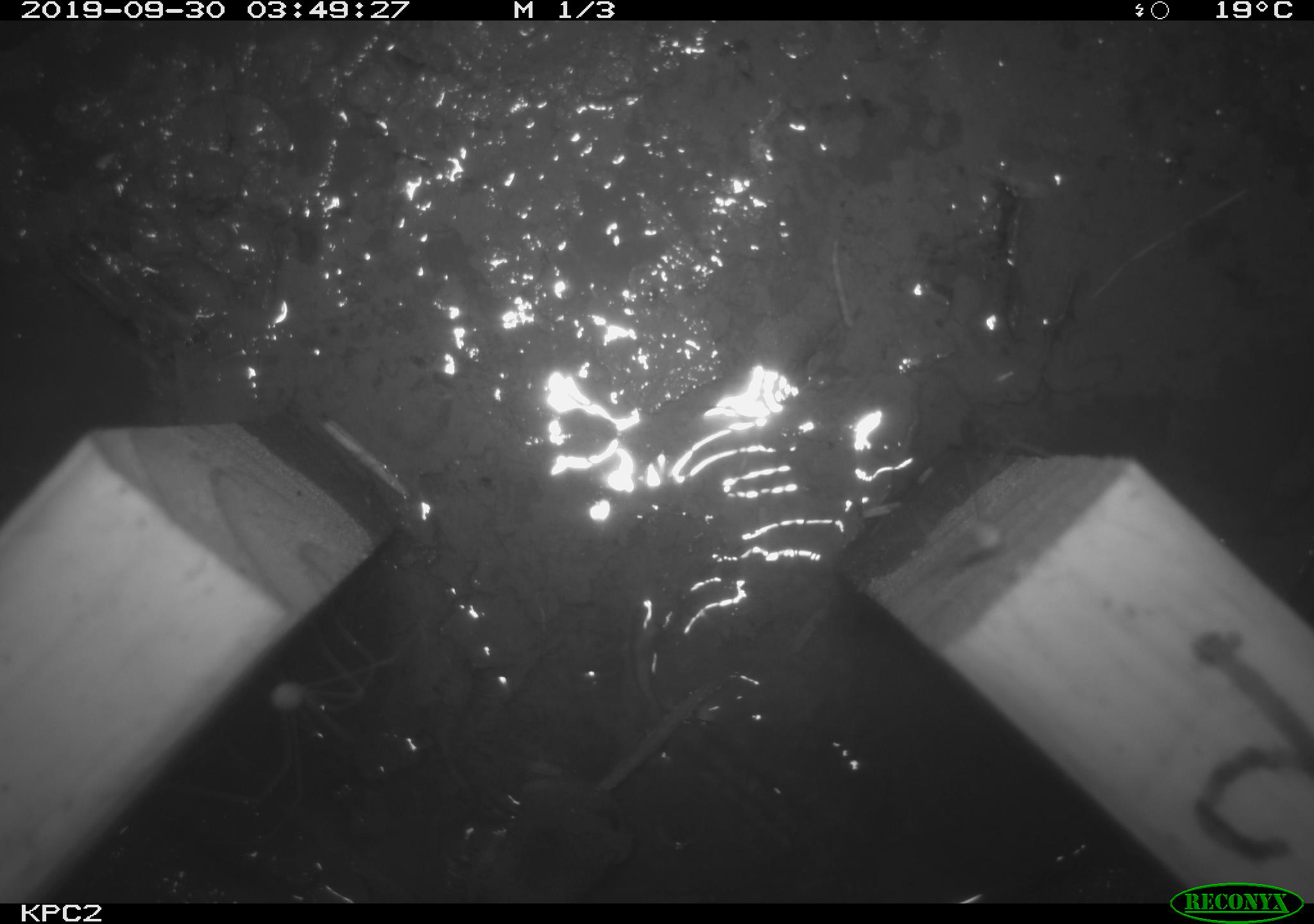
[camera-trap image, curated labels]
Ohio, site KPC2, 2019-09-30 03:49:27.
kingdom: Animalia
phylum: Chordata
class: Mammalia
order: Eulipotyphla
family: Soricidae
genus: Sorex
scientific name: Sorex cinereus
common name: masked shrew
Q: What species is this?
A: Masked shrew (Sorex cinereus).